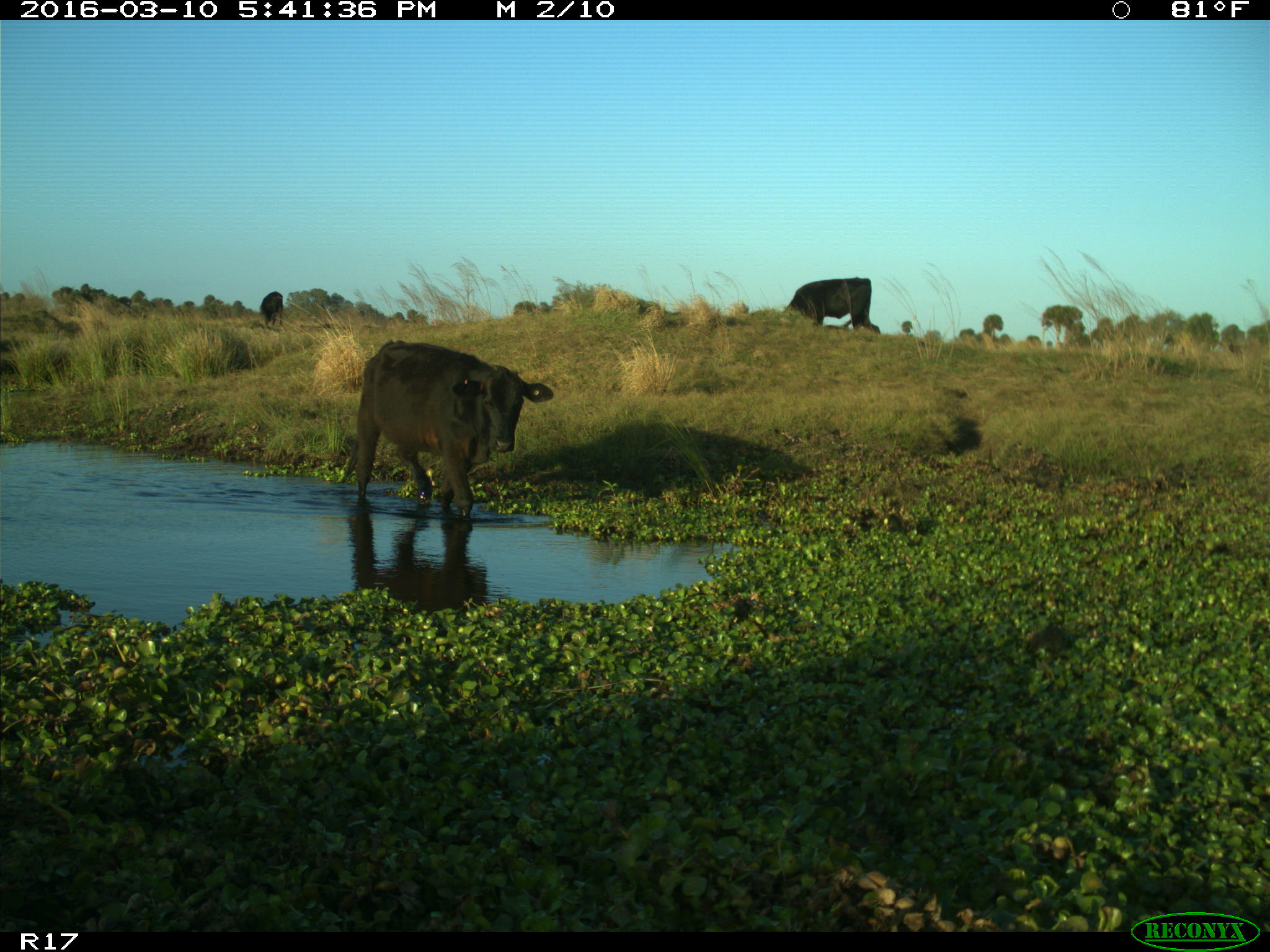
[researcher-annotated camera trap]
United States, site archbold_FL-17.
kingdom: Animalia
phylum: Chordata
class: Mammalia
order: Artiodactyla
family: Bovidae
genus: Bos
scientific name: Bos taurus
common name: domestic cow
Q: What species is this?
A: Bos taurus (domestic cow).